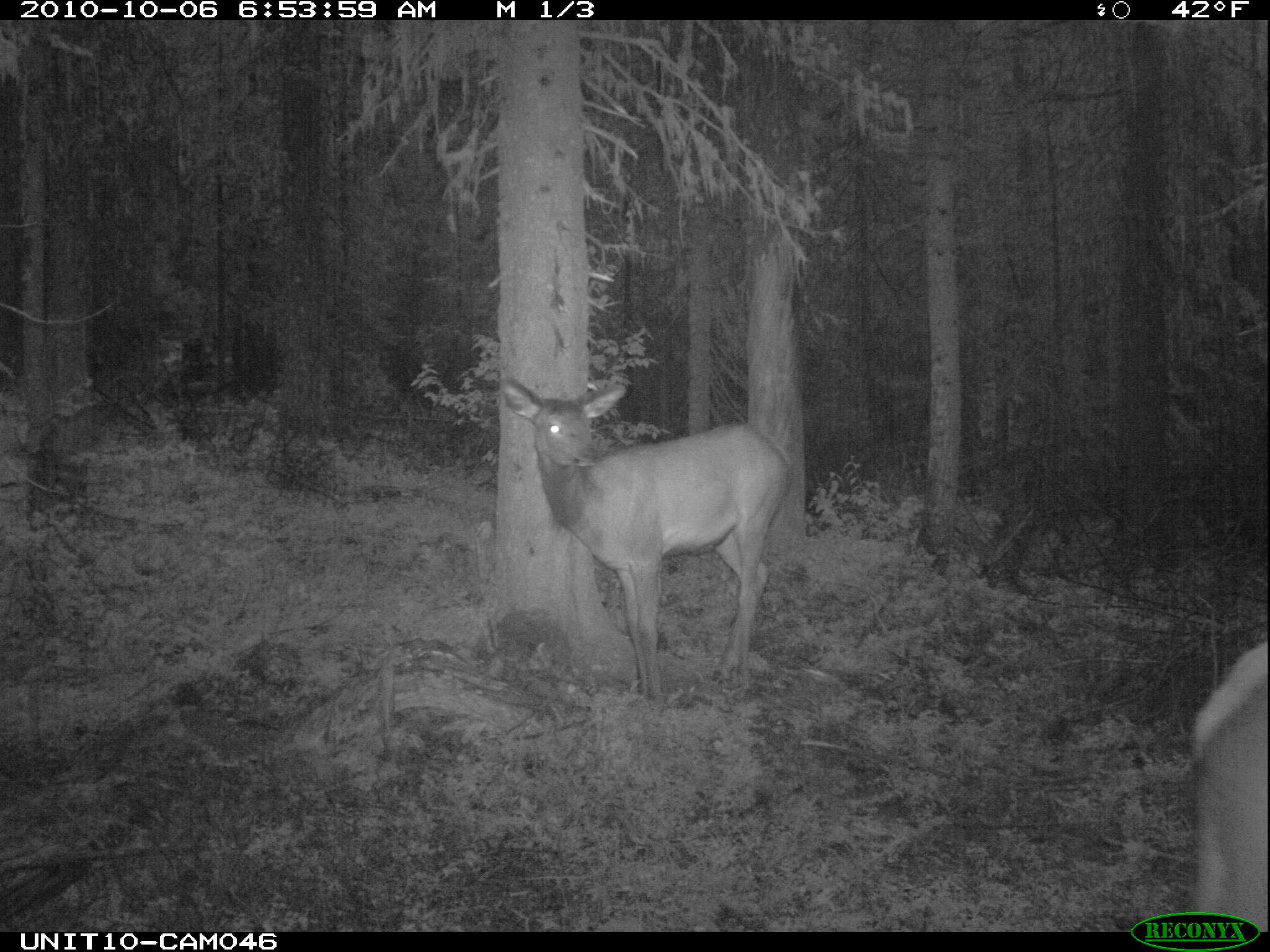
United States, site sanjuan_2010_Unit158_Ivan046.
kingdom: Animalia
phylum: Chordata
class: Mammalia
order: Artiodactyla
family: Cervidae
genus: Cervus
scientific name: Cervus elaphus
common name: red deer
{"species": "Cervus elaphus (red deer)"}